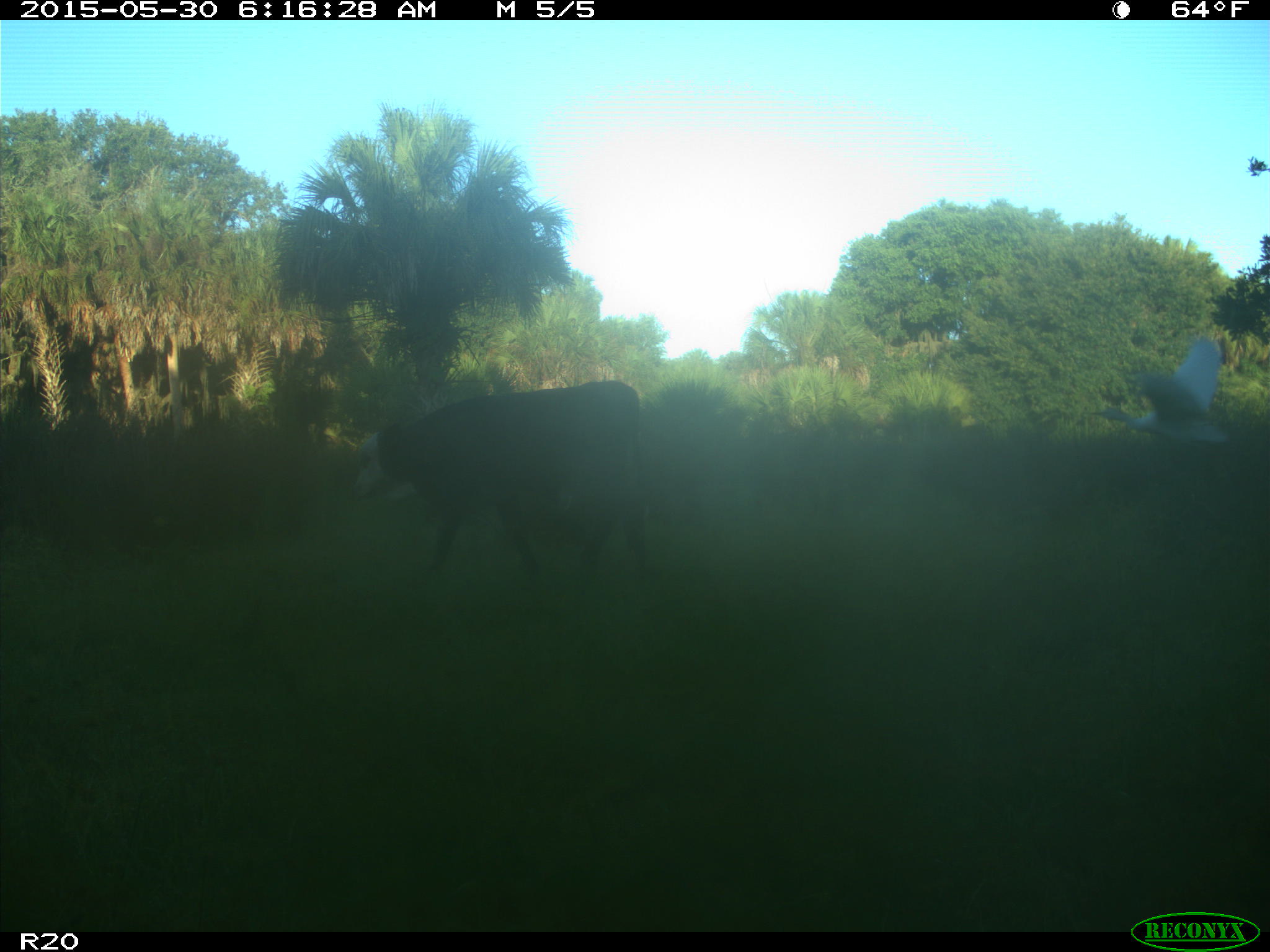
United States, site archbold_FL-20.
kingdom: Animalia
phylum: Chordata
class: Mammalia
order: Artiodactyla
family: Bovidae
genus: Bos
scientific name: Bos taurus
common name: domestic cow